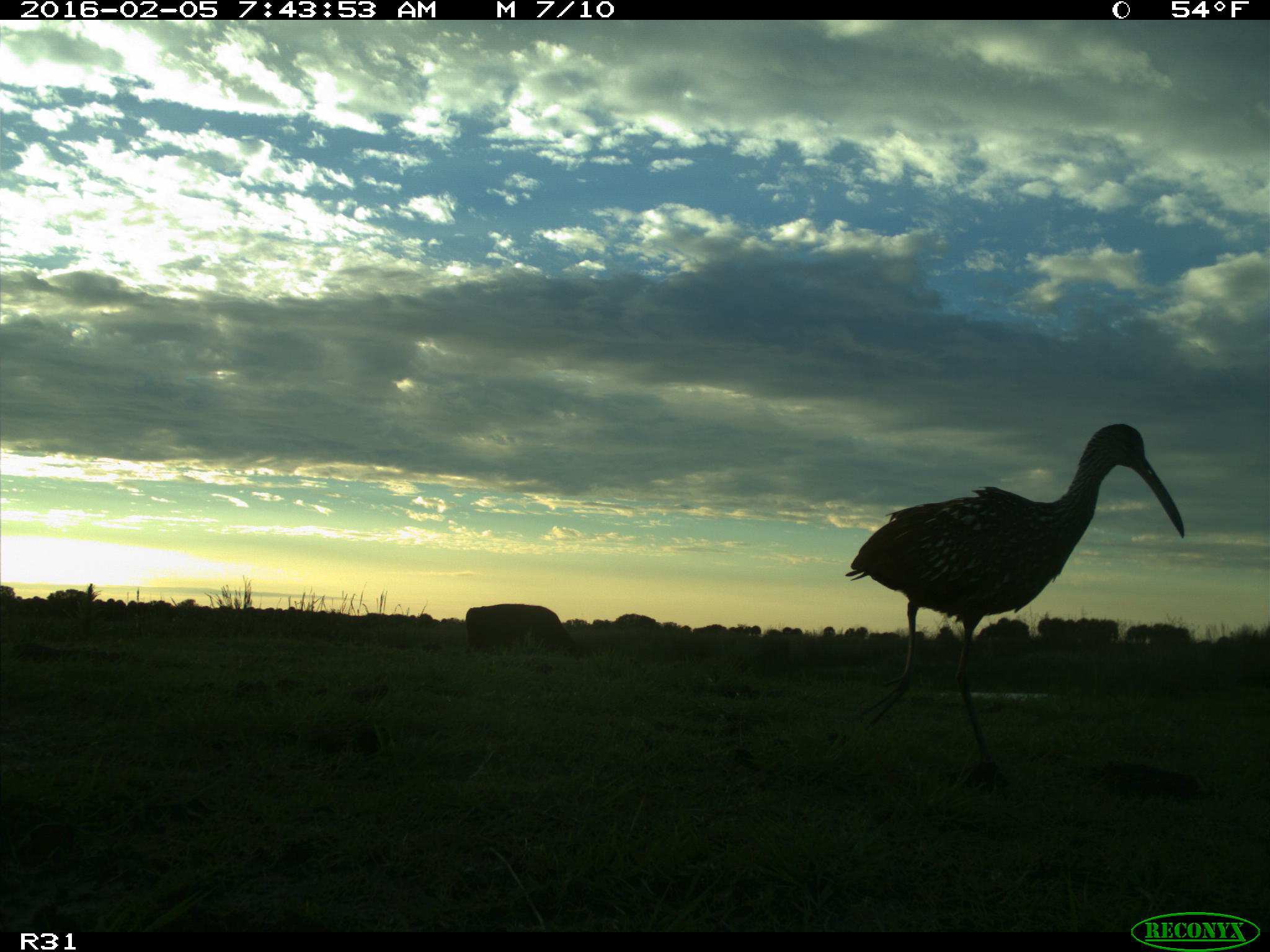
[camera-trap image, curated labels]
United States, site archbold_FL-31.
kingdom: Animalia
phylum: Chordata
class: Mammalia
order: Artiodactyla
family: Bovidae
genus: Bos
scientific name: Bos taurus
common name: domestic cow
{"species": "Bos taurus (domestic cow)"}